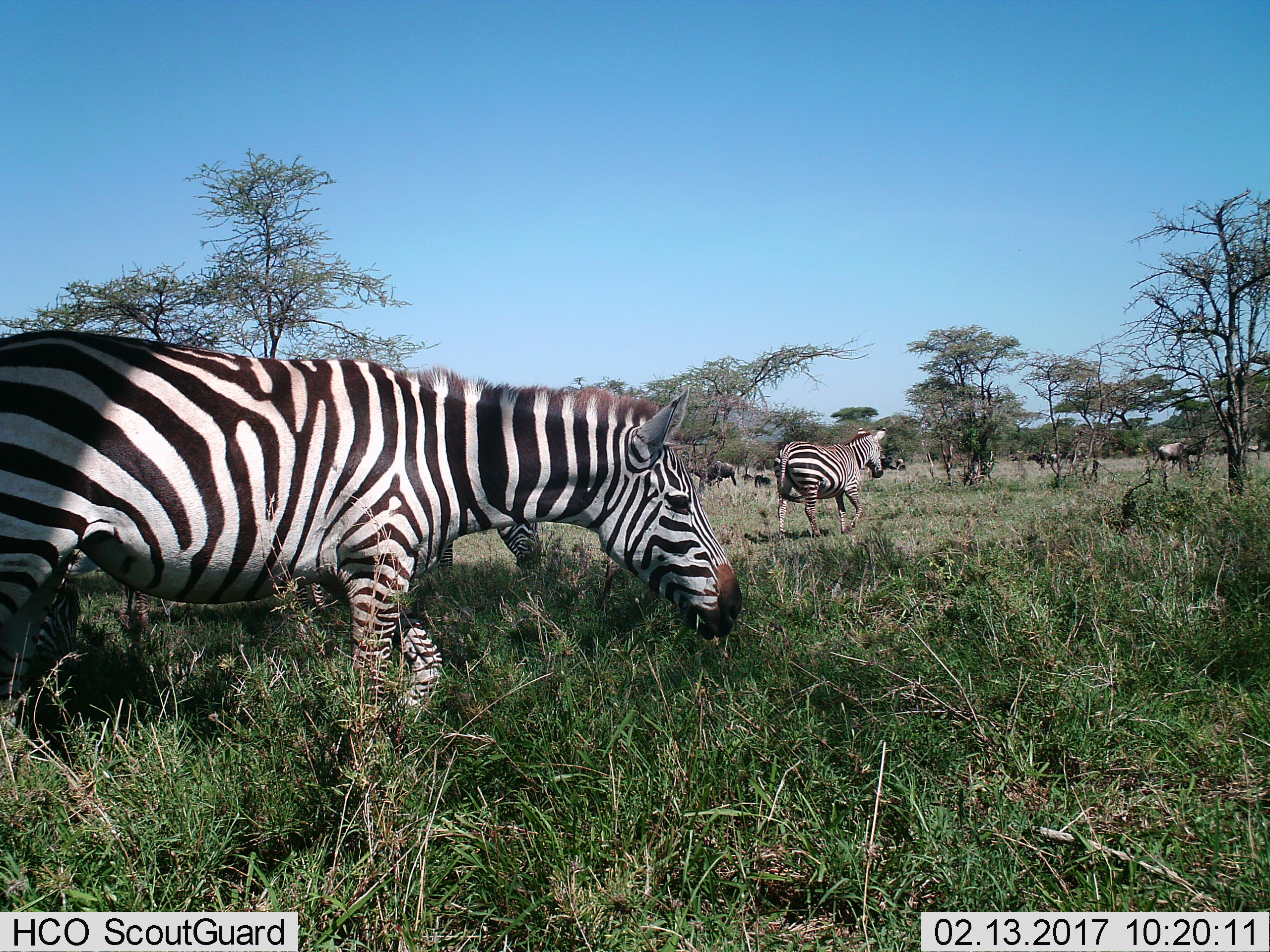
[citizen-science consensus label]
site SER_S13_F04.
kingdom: Animalia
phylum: Chordata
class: Mammalia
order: Perissodactyla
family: Equidae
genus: Equus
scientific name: Equus quagga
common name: plains zebra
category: zebraplains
Zebraplains (plains zebra) (Equus quagga), count 3. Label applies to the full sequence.